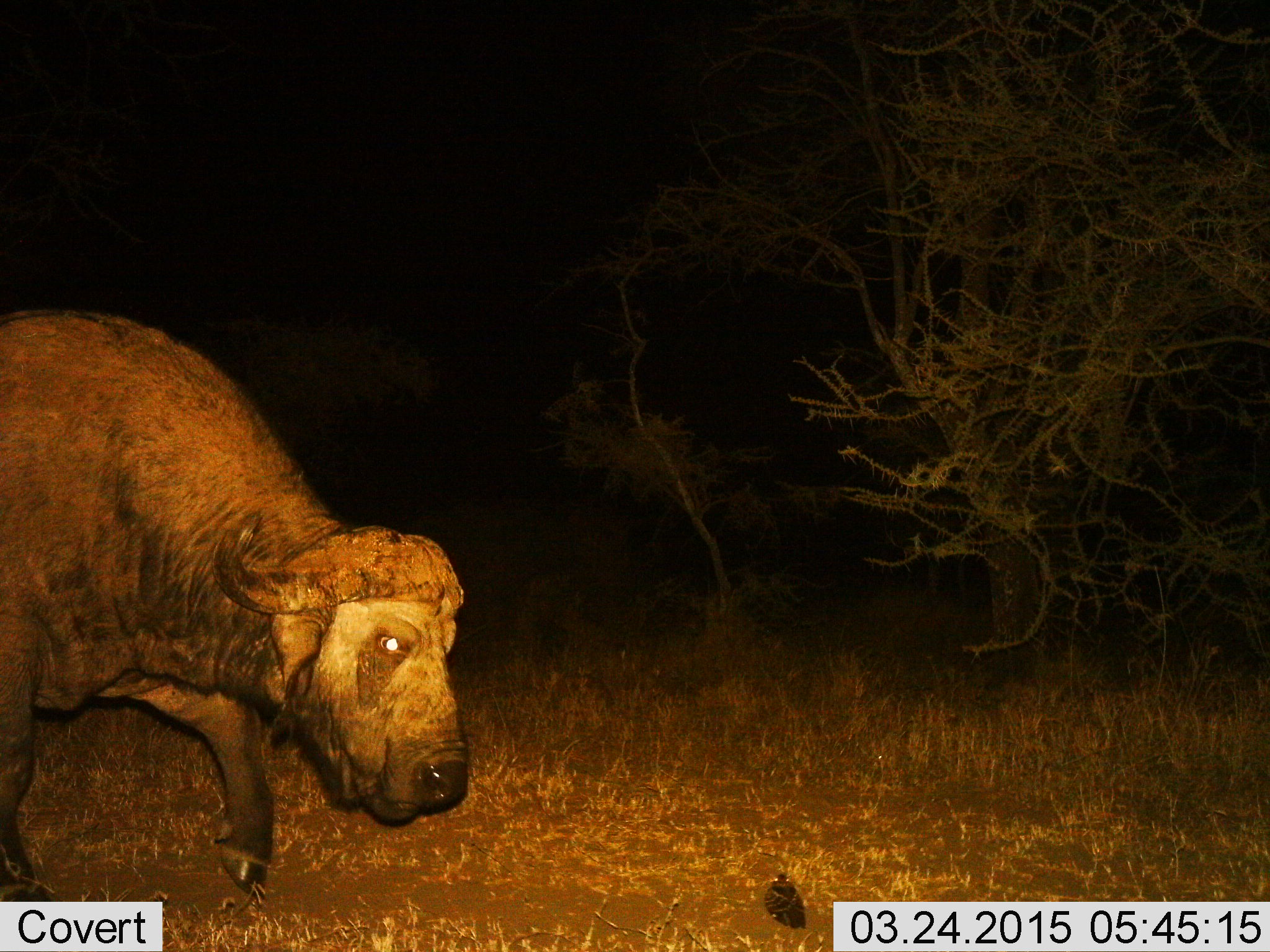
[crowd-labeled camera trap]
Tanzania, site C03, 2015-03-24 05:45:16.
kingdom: Animalia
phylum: Chordata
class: Mammalia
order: Artiodactyla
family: Bovidae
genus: Syncerus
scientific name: Syncerus caffer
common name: cape buffalo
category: buffalo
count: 1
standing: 20%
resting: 0%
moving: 80%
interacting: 0%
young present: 0%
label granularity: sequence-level